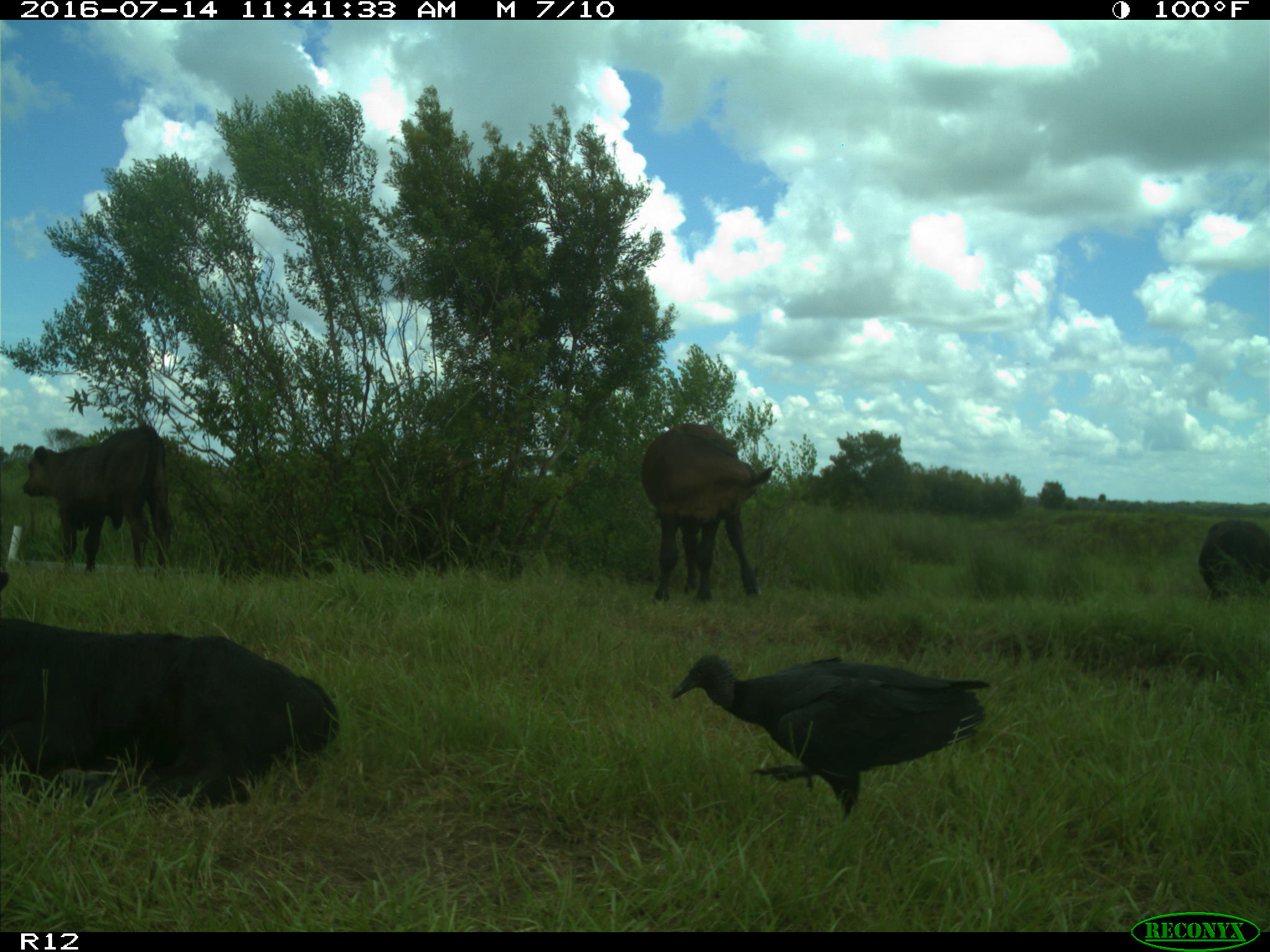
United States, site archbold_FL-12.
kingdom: Animalia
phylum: Chordata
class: Mammalia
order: Artiodactyla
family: Bovidae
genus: Bos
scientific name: Bos taurus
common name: domestic cow